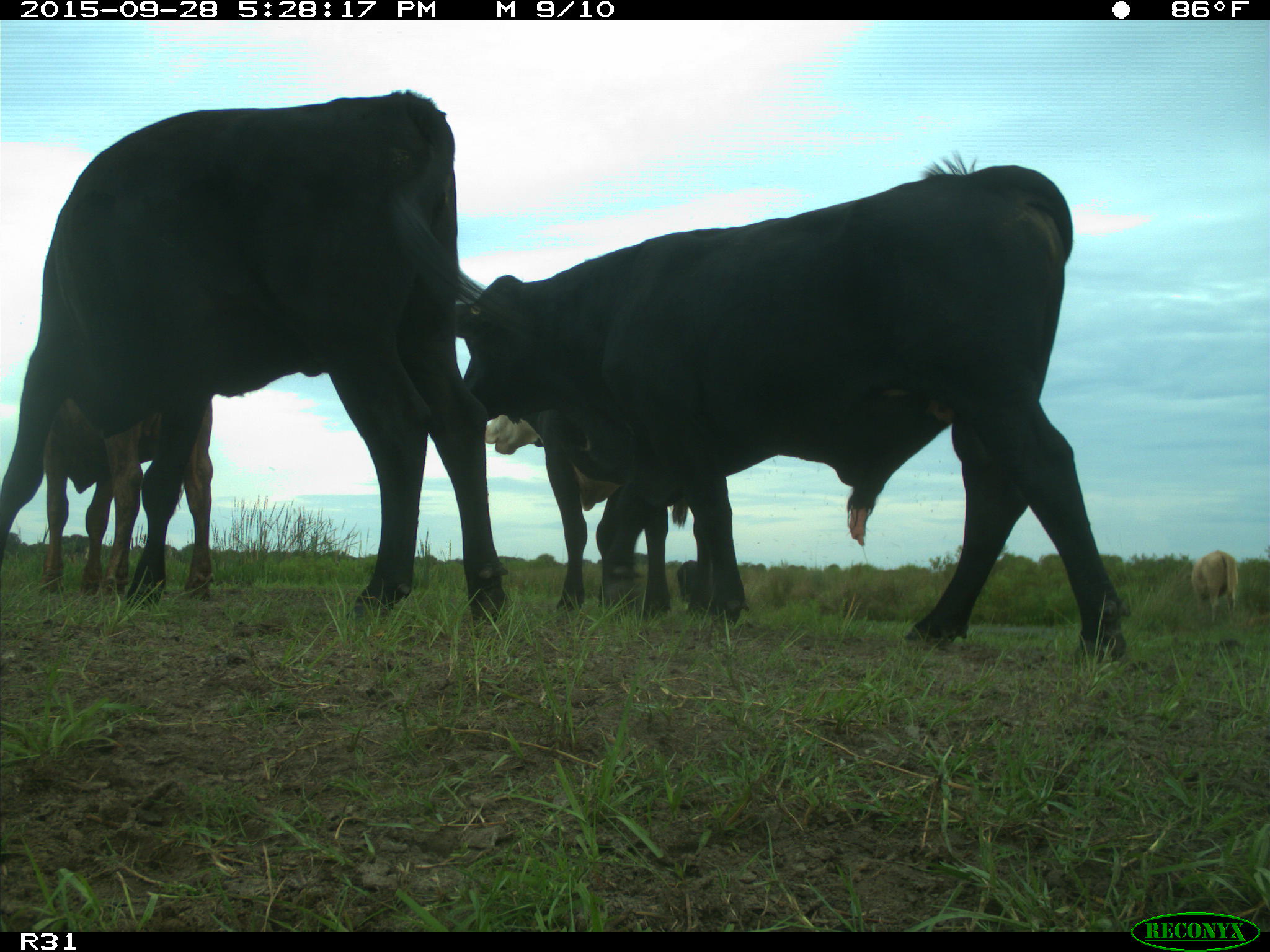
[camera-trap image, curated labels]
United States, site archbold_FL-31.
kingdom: Animalia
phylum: Chordata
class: Mammalia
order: Artiodactyla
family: Bovidae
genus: Bos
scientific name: Bos taurus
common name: domestic cow